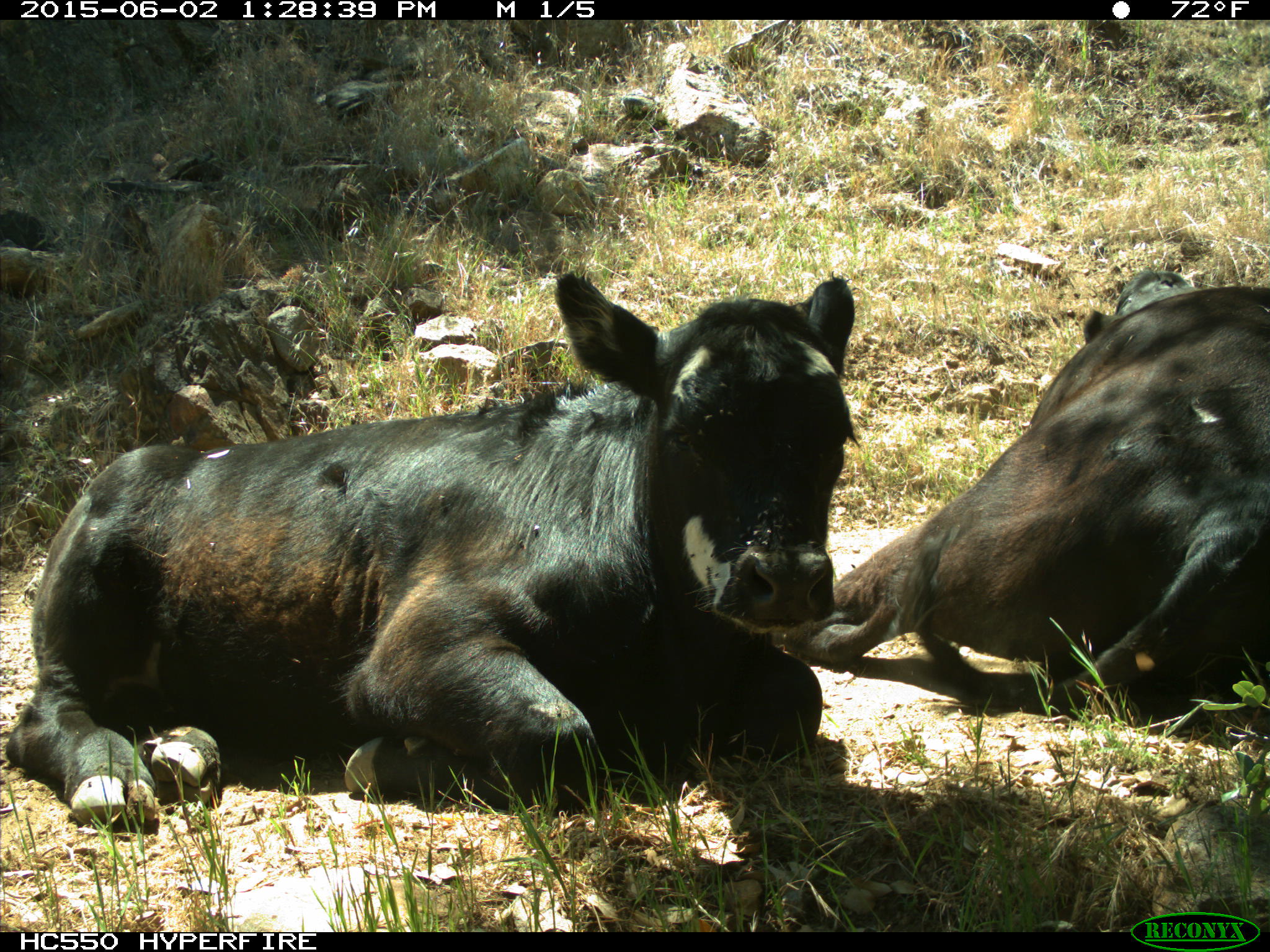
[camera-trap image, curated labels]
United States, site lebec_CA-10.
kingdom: Animalia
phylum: Chordata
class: Mammalia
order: Artiodactyla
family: Bovidae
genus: Bos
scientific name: Bos taurus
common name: domestic cow